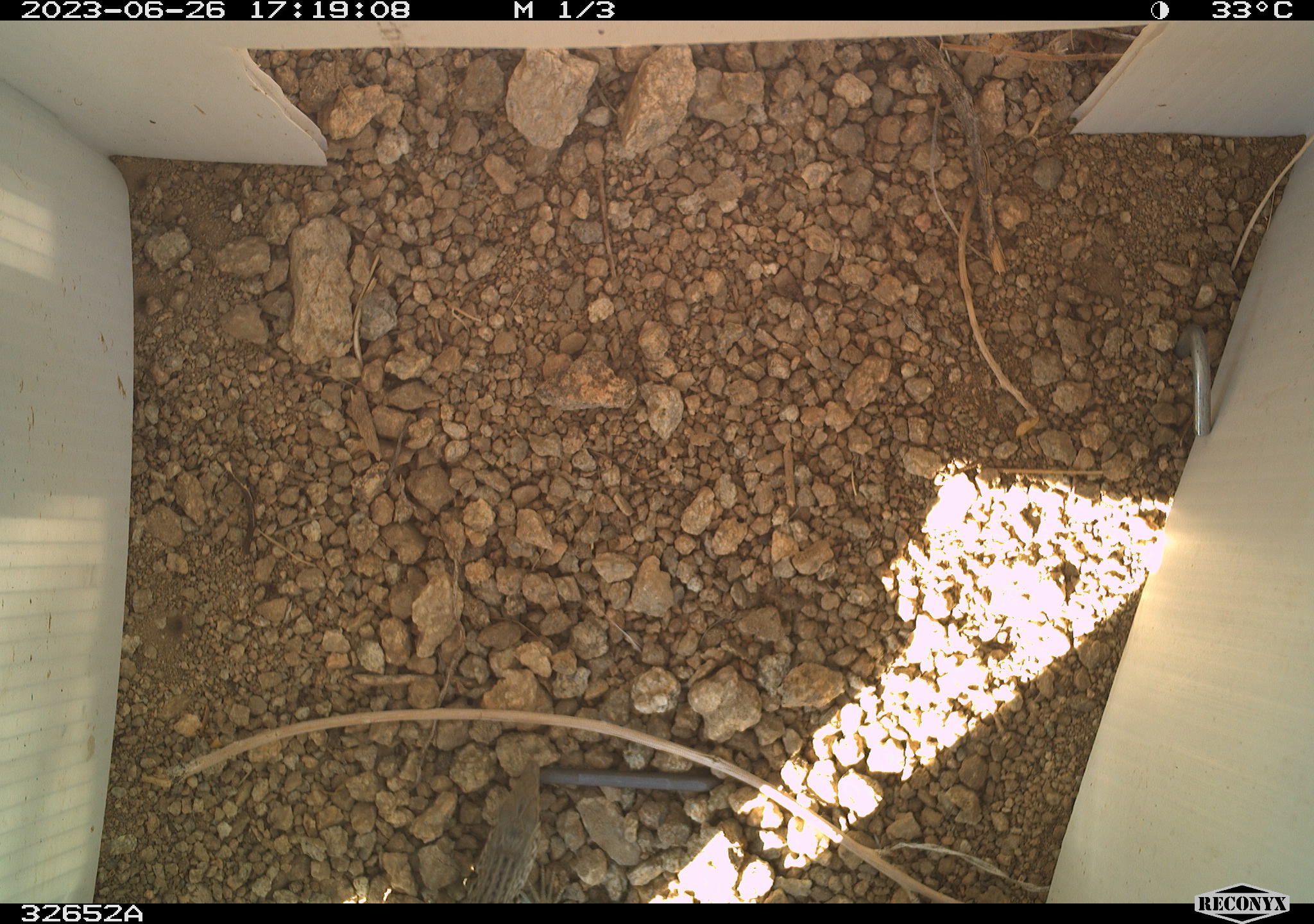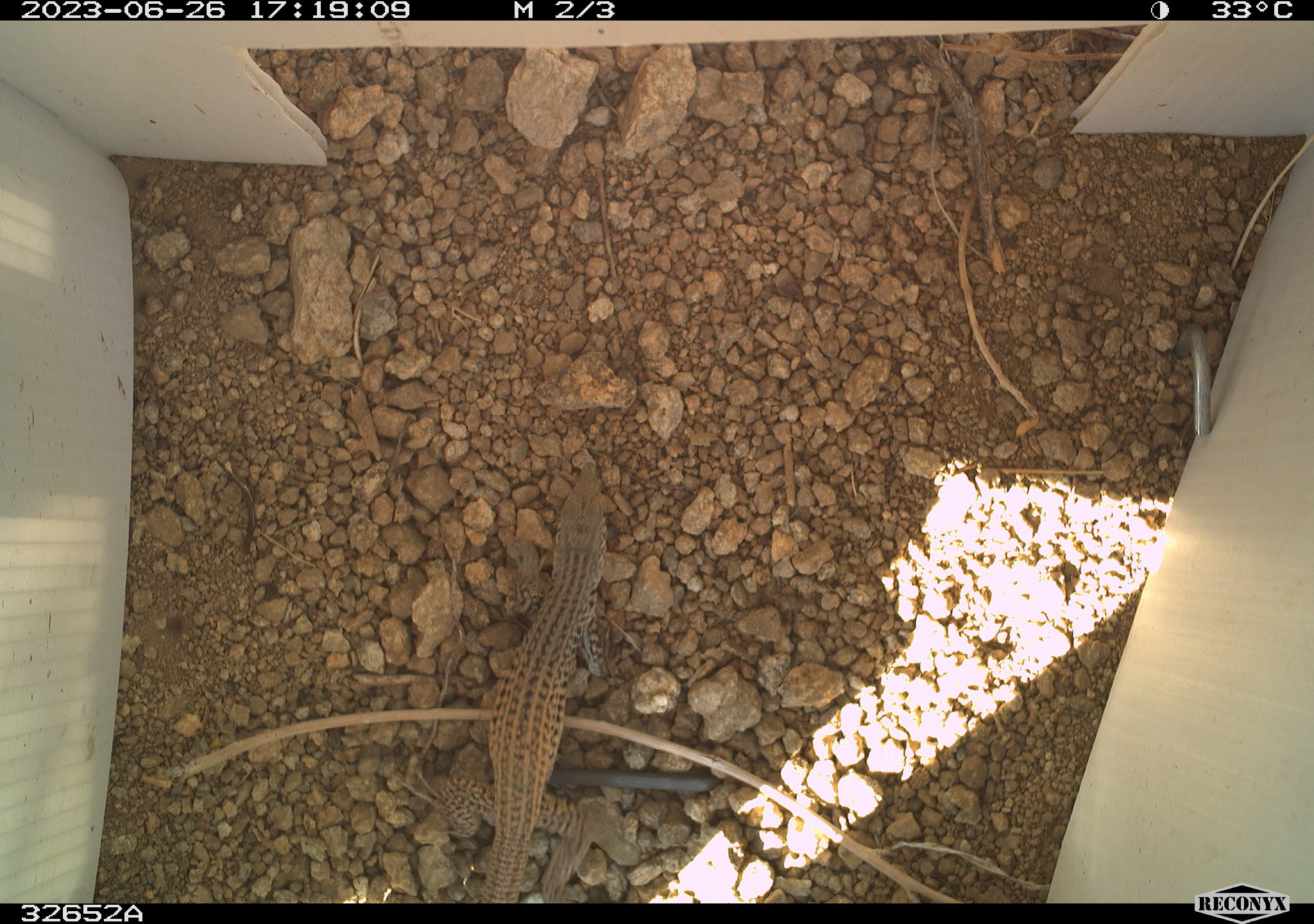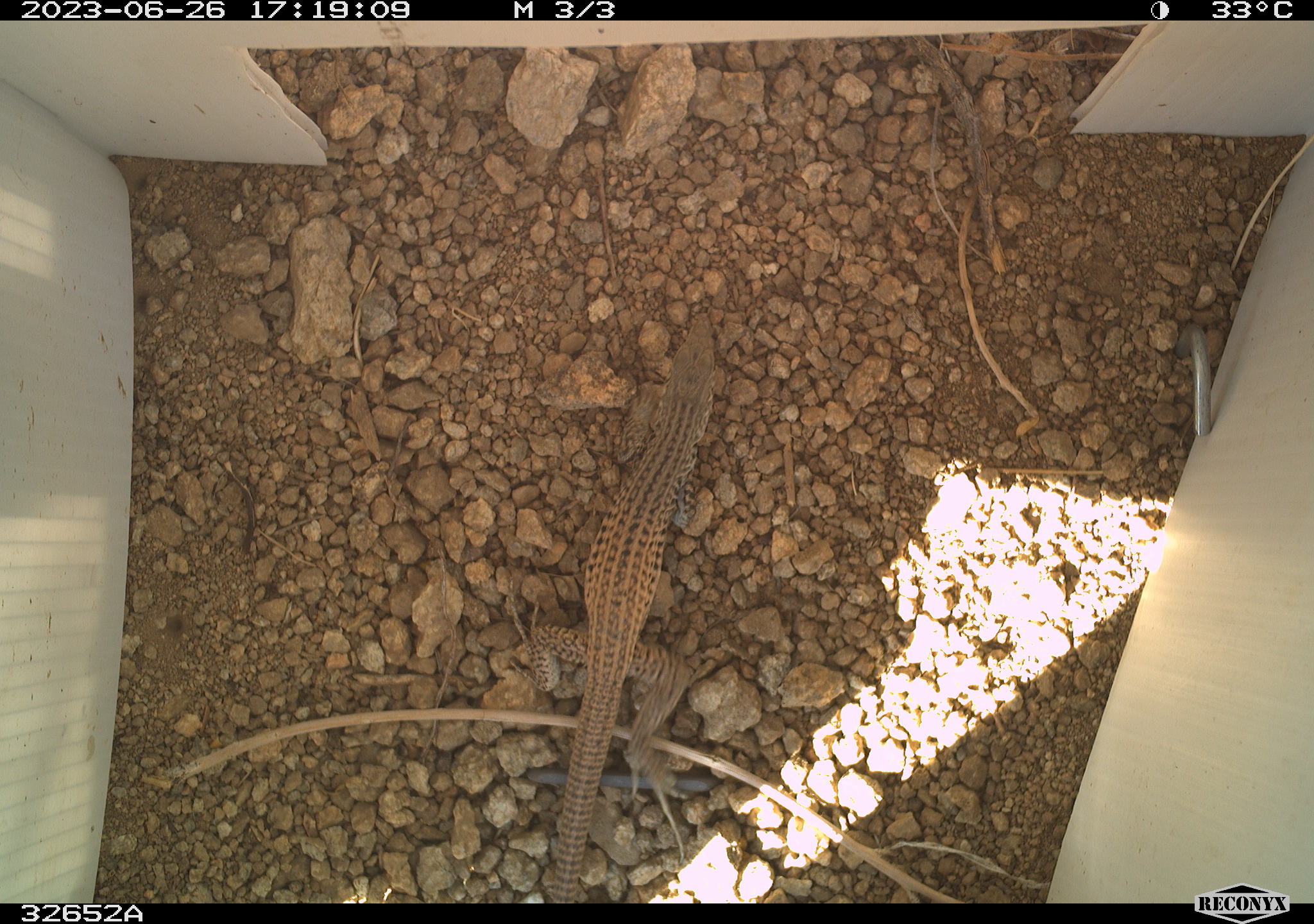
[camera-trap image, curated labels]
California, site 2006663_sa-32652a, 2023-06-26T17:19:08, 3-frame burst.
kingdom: Animalia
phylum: Chordata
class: Reptilia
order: Squamata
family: Teiidae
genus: Aspidoscelis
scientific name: Aspidoscelis tigris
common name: western whiptail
Western whiptail (Aspidoscelis tigris).